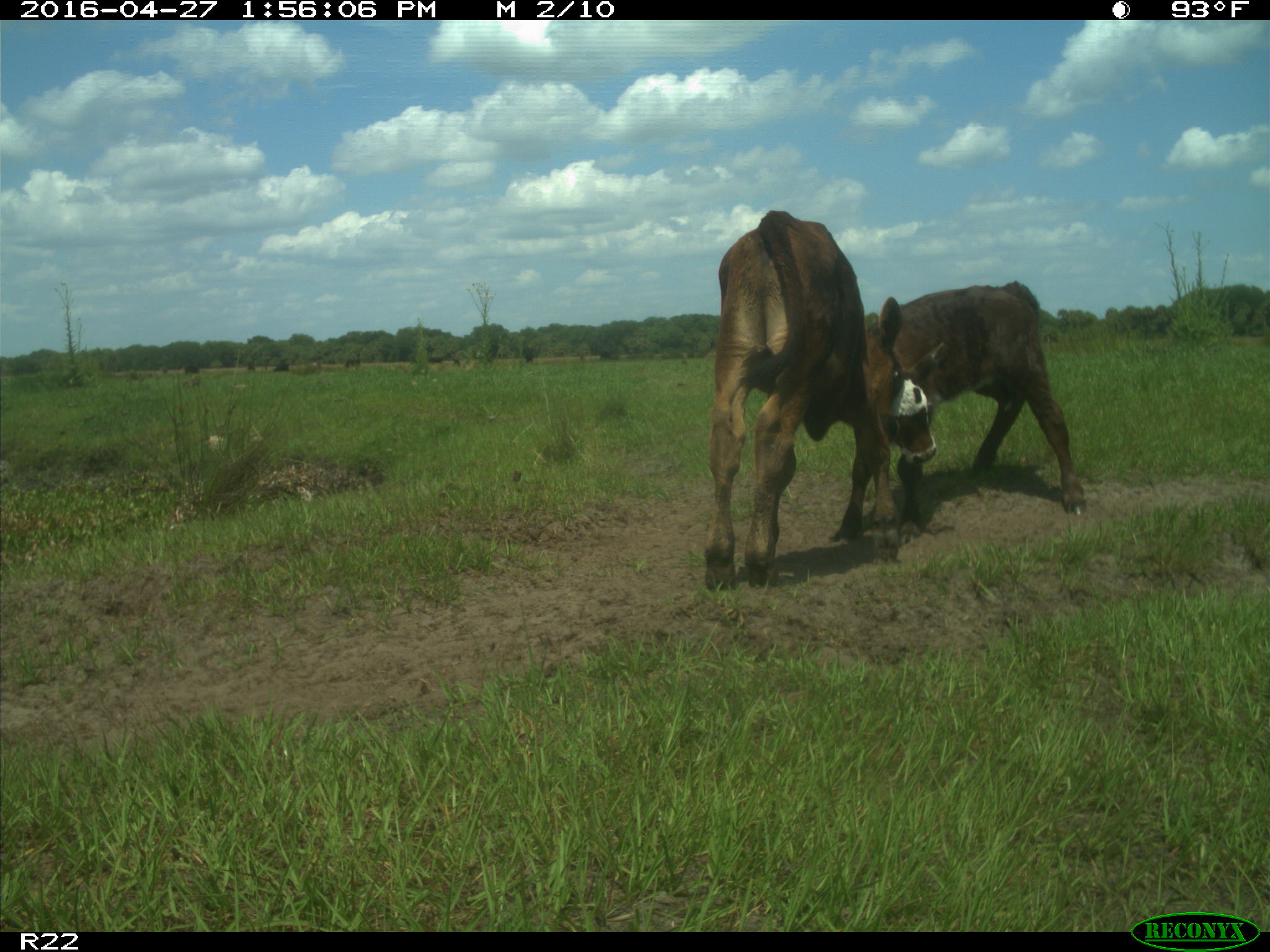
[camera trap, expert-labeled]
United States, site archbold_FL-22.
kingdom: Animalia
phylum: Chordata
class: Mammalia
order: Artiodactyla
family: Bovidae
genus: Bos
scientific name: Bos taurus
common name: domestic cow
Bos taurus (domestic cow).